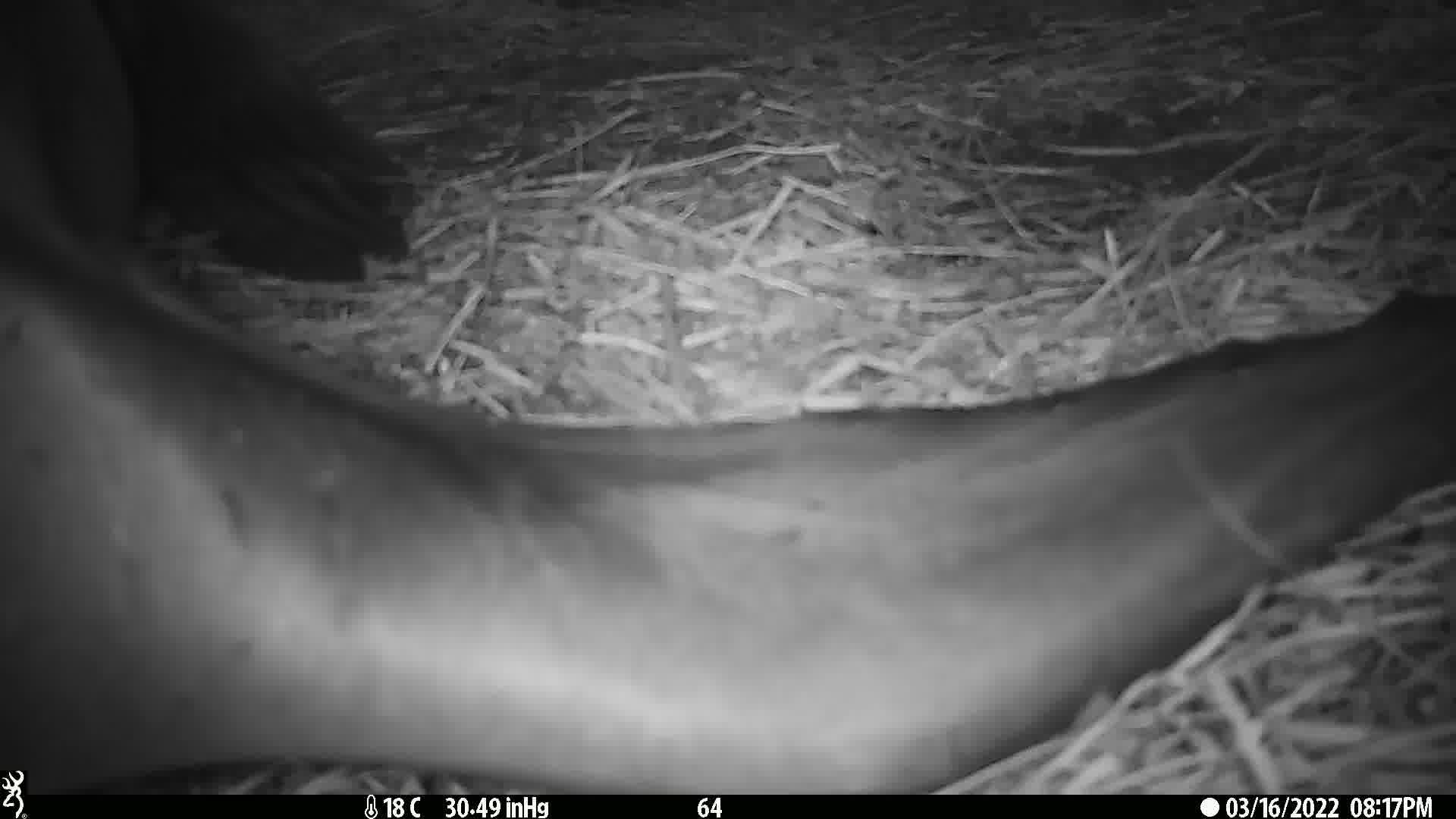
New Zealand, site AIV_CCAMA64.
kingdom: Animalia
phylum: Chordata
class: Mammalia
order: Carnivora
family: Otariidae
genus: Phocarctos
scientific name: Phocarctos hookeri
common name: new zealand sea lion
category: sealion